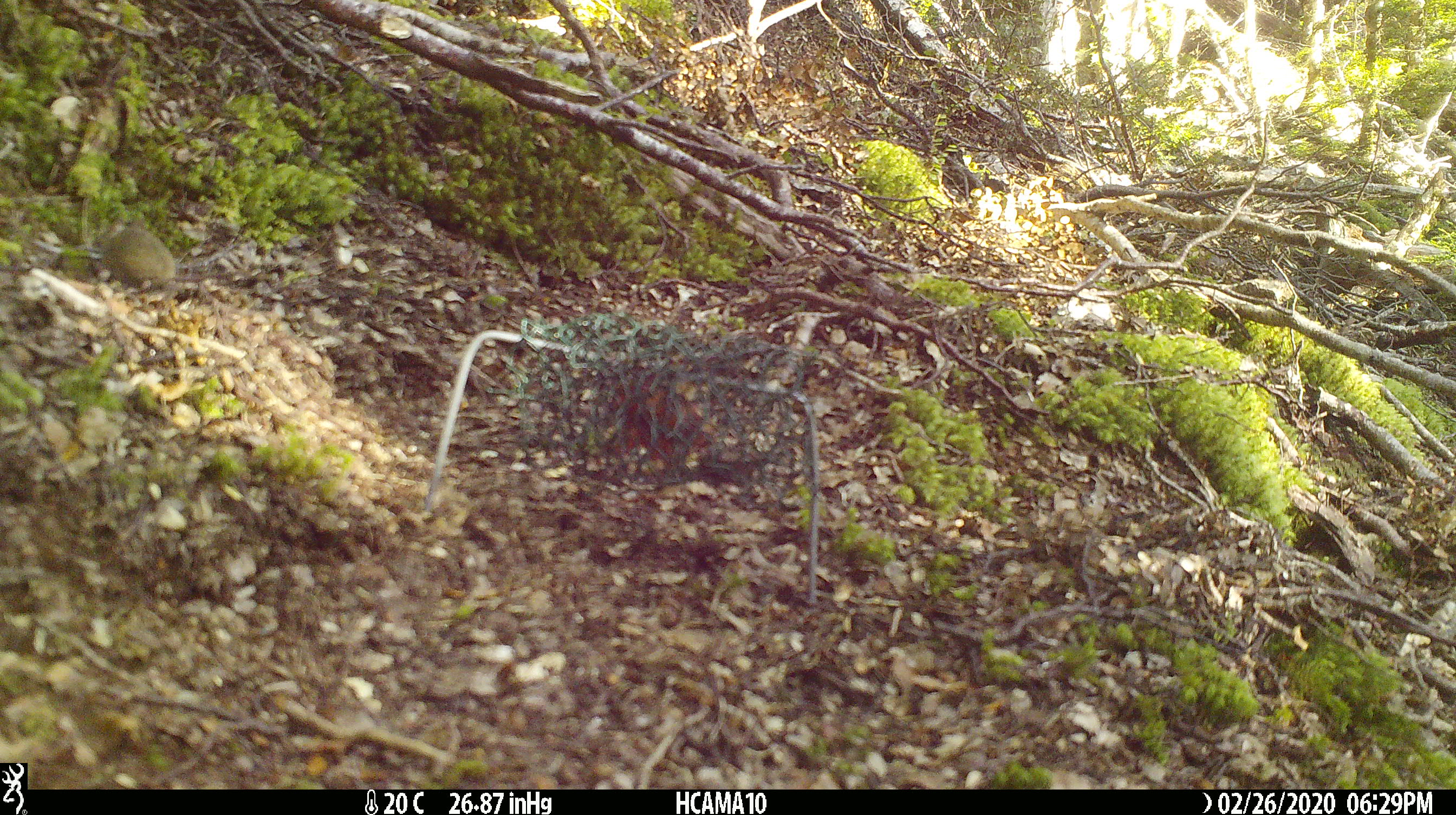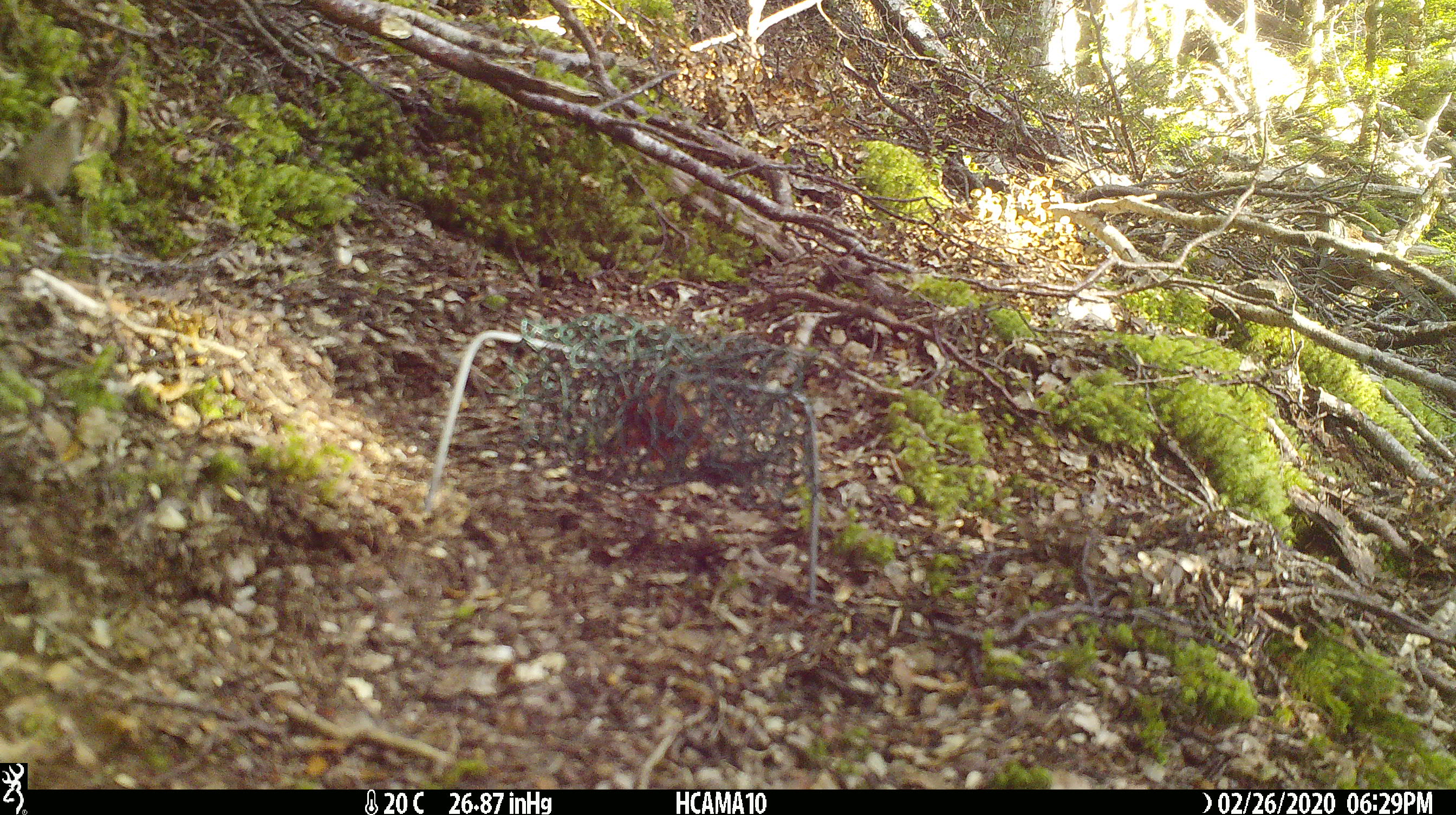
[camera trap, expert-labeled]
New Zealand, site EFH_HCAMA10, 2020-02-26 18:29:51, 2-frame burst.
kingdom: Animalia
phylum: Chordata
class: Mammalia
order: Rodentia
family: Muridae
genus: Mus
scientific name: Mus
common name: mouse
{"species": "mouse (Mus)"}